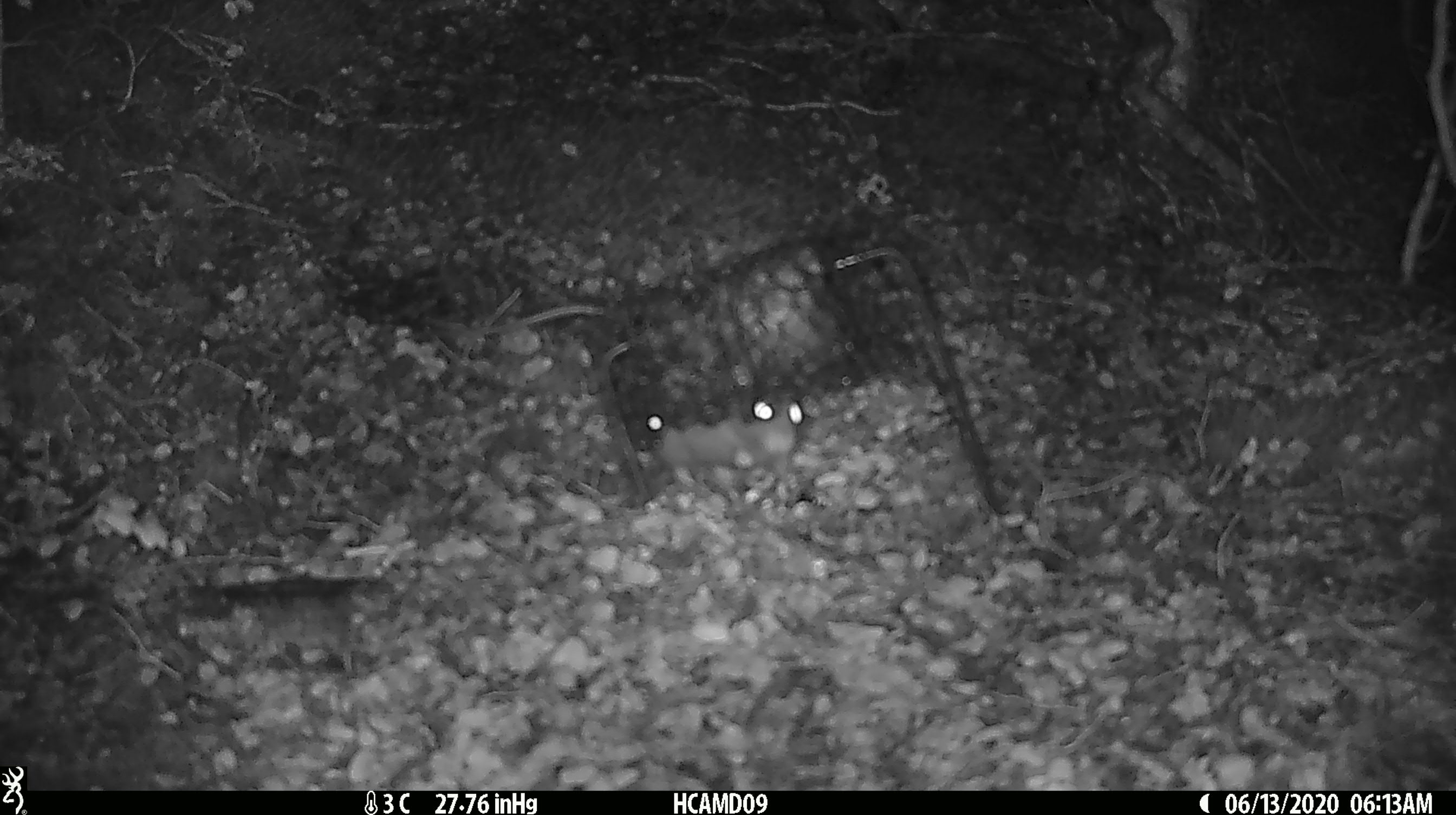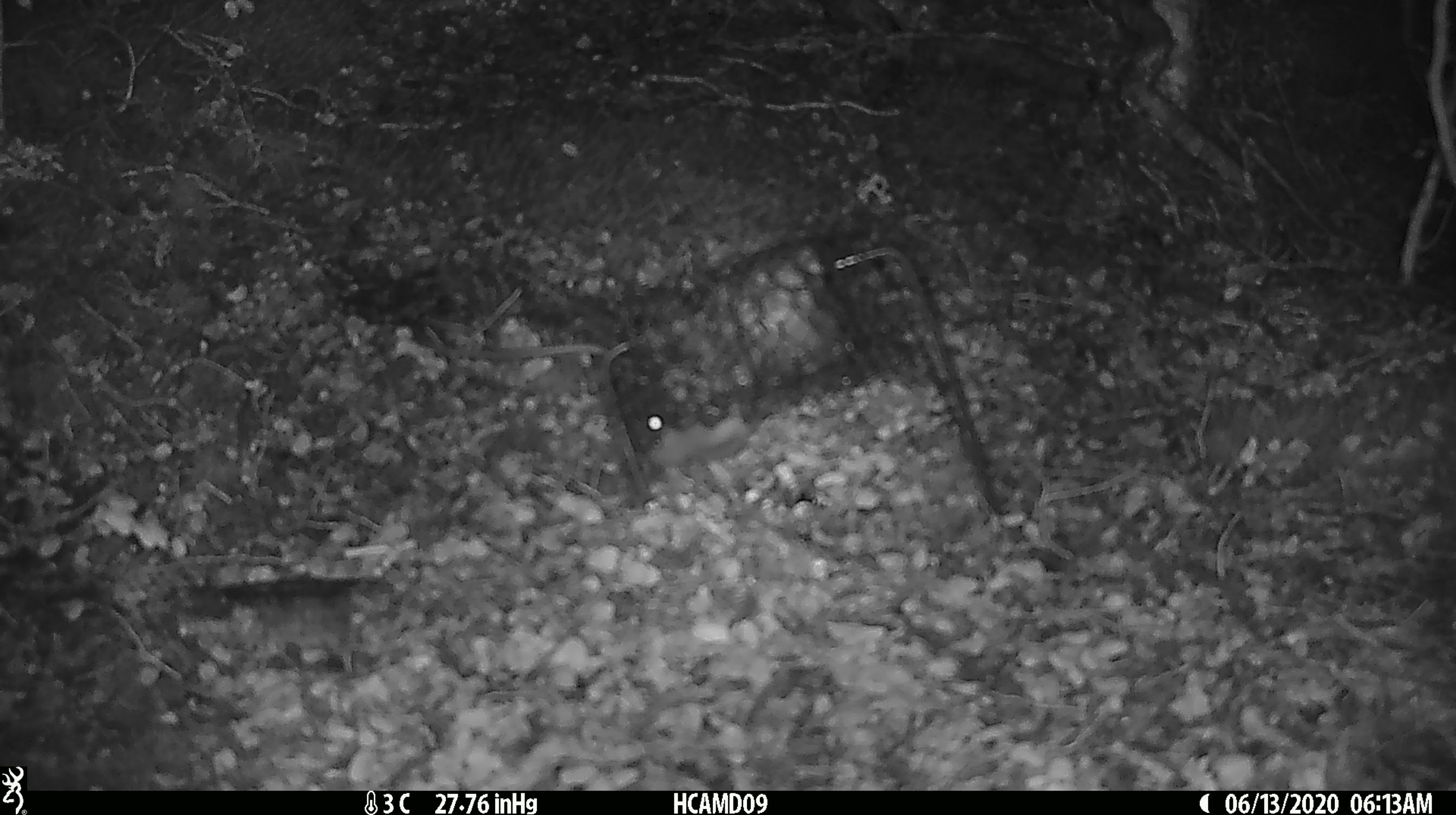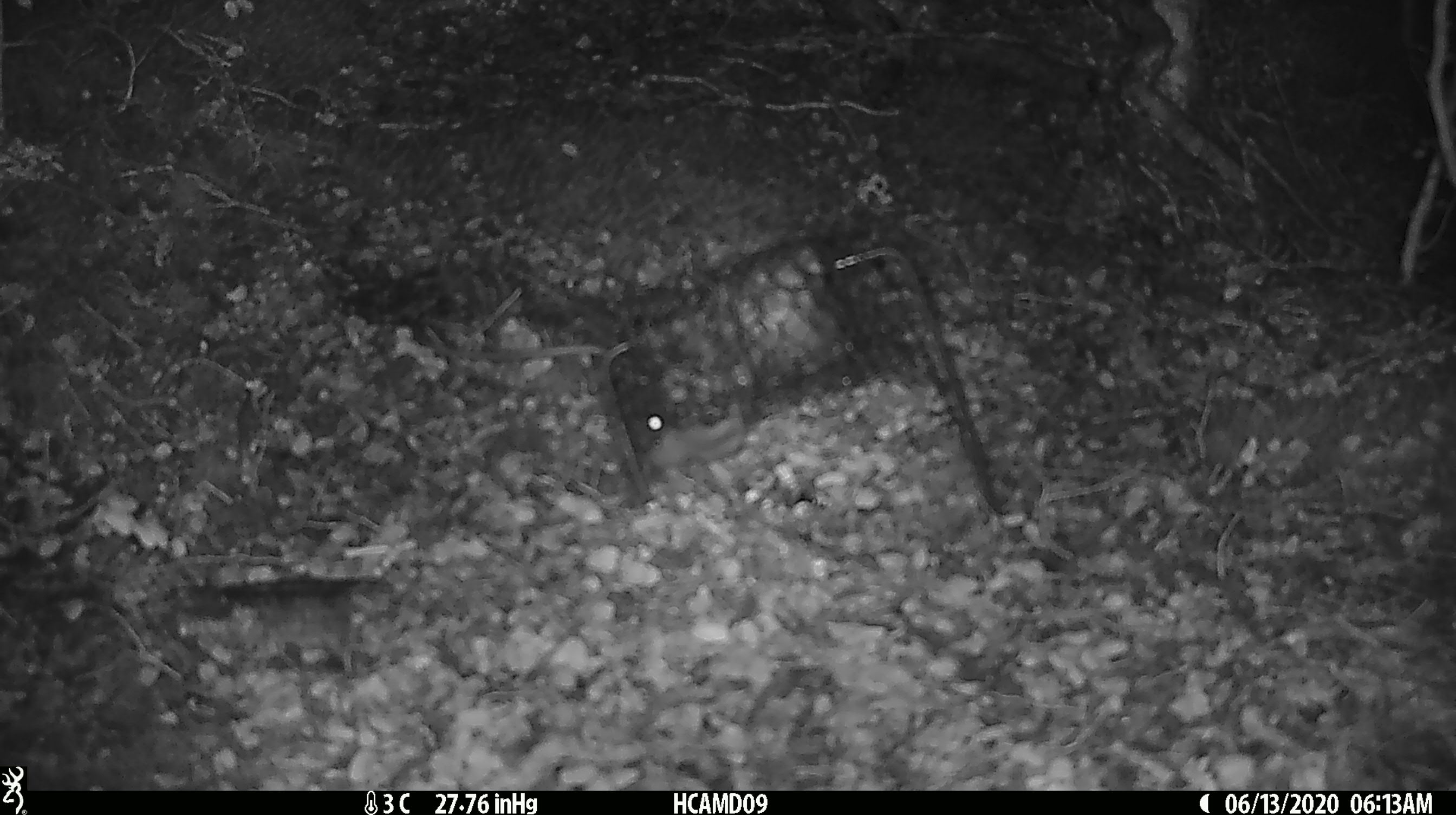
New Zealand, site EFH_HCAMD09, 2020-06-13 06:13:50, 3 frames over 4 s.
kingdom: Animalia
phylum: Chordata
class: Mammalia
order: Rodentia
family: Muridae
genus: Rattus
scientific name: Rattus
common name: rat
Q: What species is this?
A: Rat (Rattus).